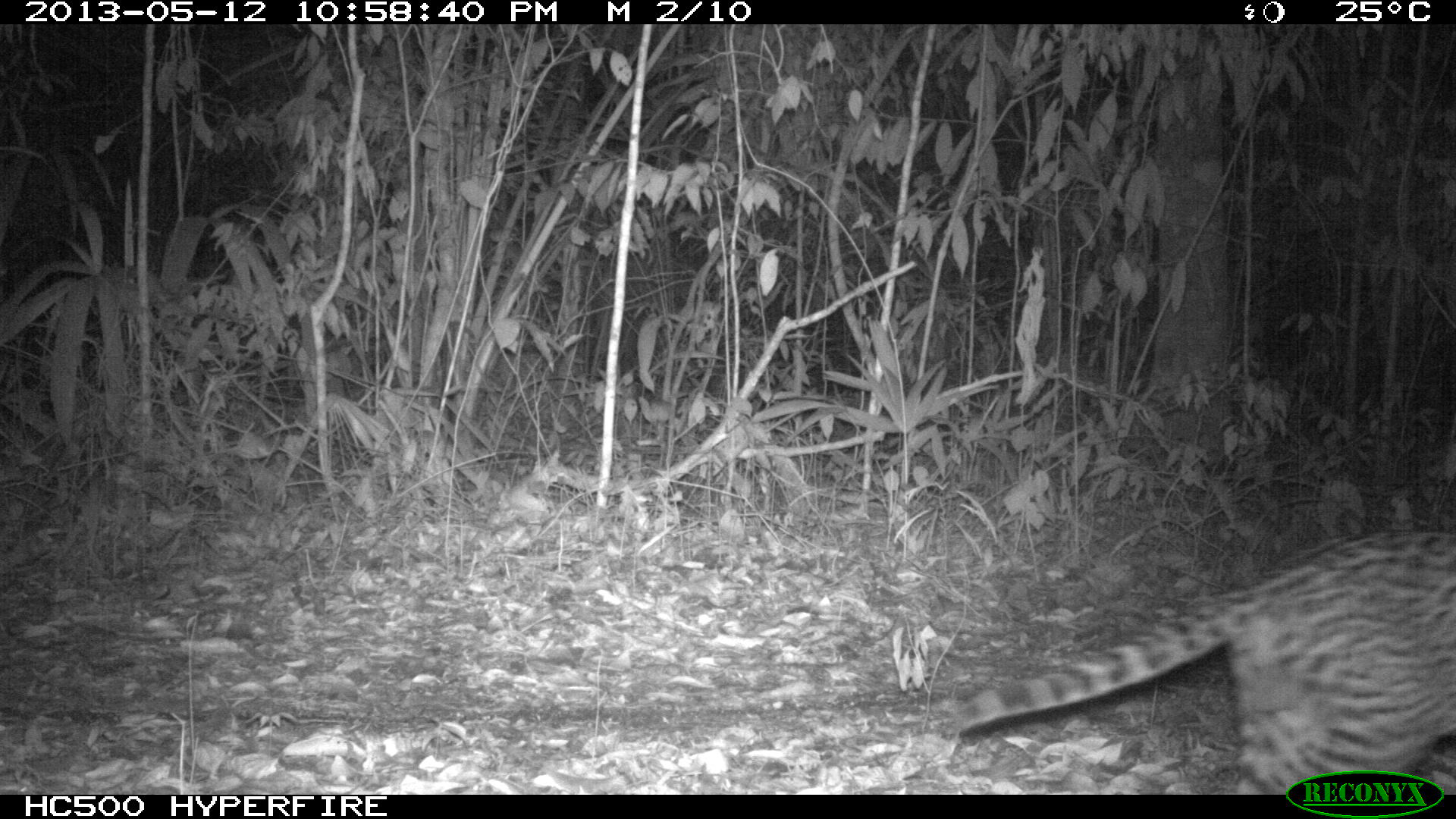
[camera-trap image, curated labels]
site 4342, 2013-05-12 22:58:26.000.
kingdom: Animalia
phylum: Chordata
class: Mammalia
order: Carnivora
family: Felidae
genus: Leopardus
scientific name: Leopardus pardalis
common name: ocelot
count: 1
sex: male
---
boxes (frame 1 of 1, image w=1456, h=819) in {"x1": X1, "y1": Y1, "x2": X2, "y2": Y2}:
leopardus pardalis: {"x1": 955, "y1": 527, "x2": 1454, "y2": 794}